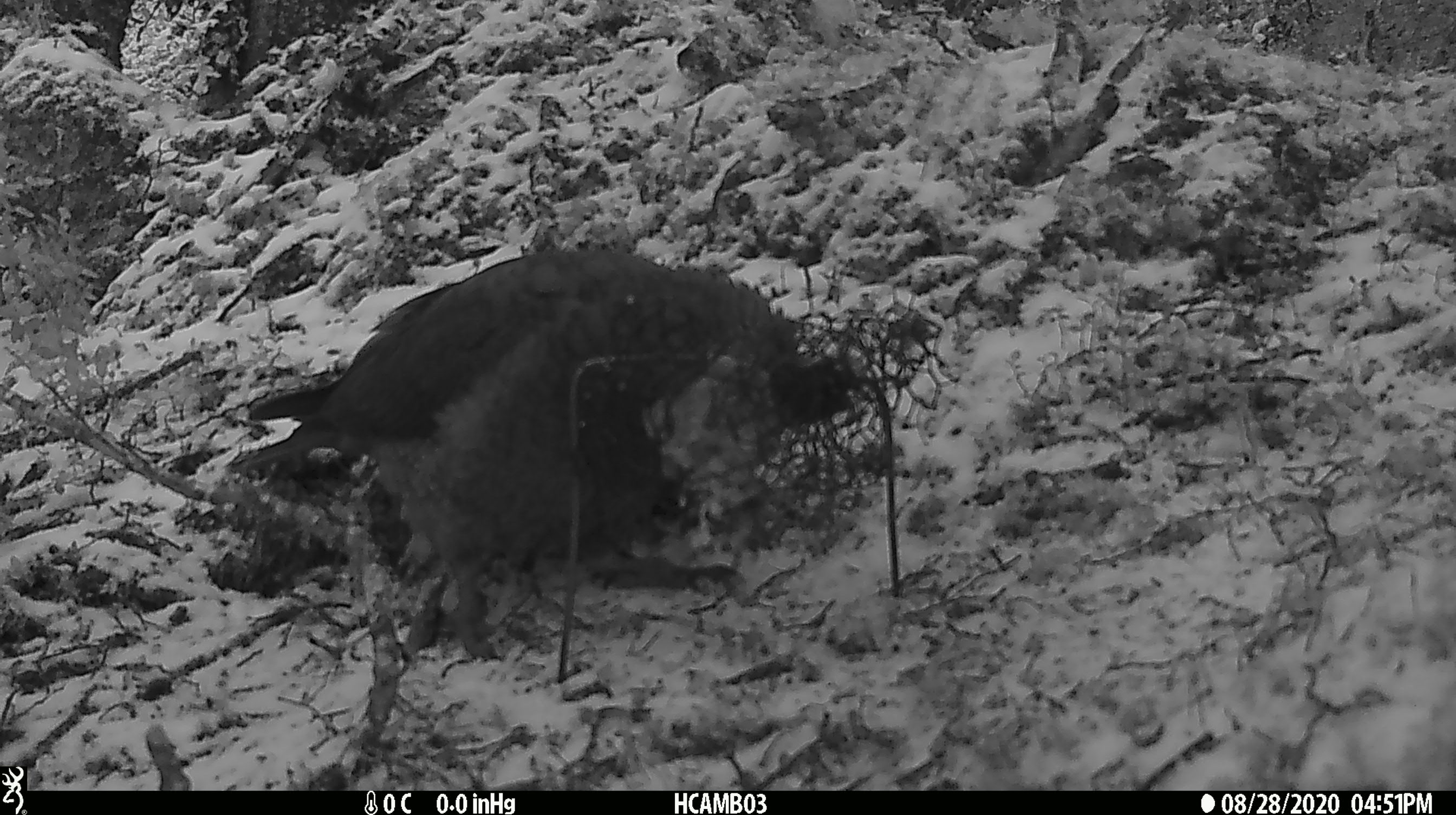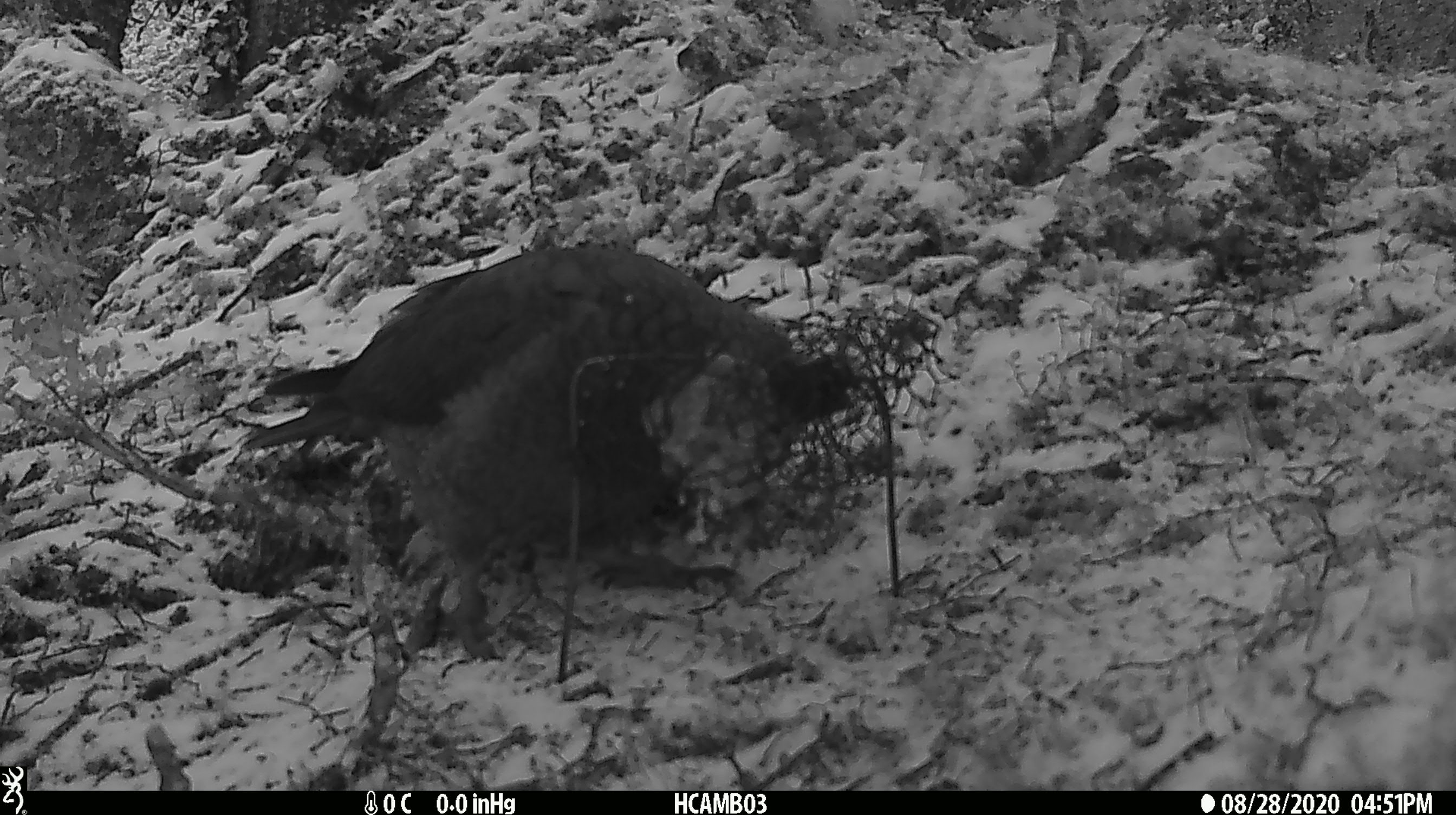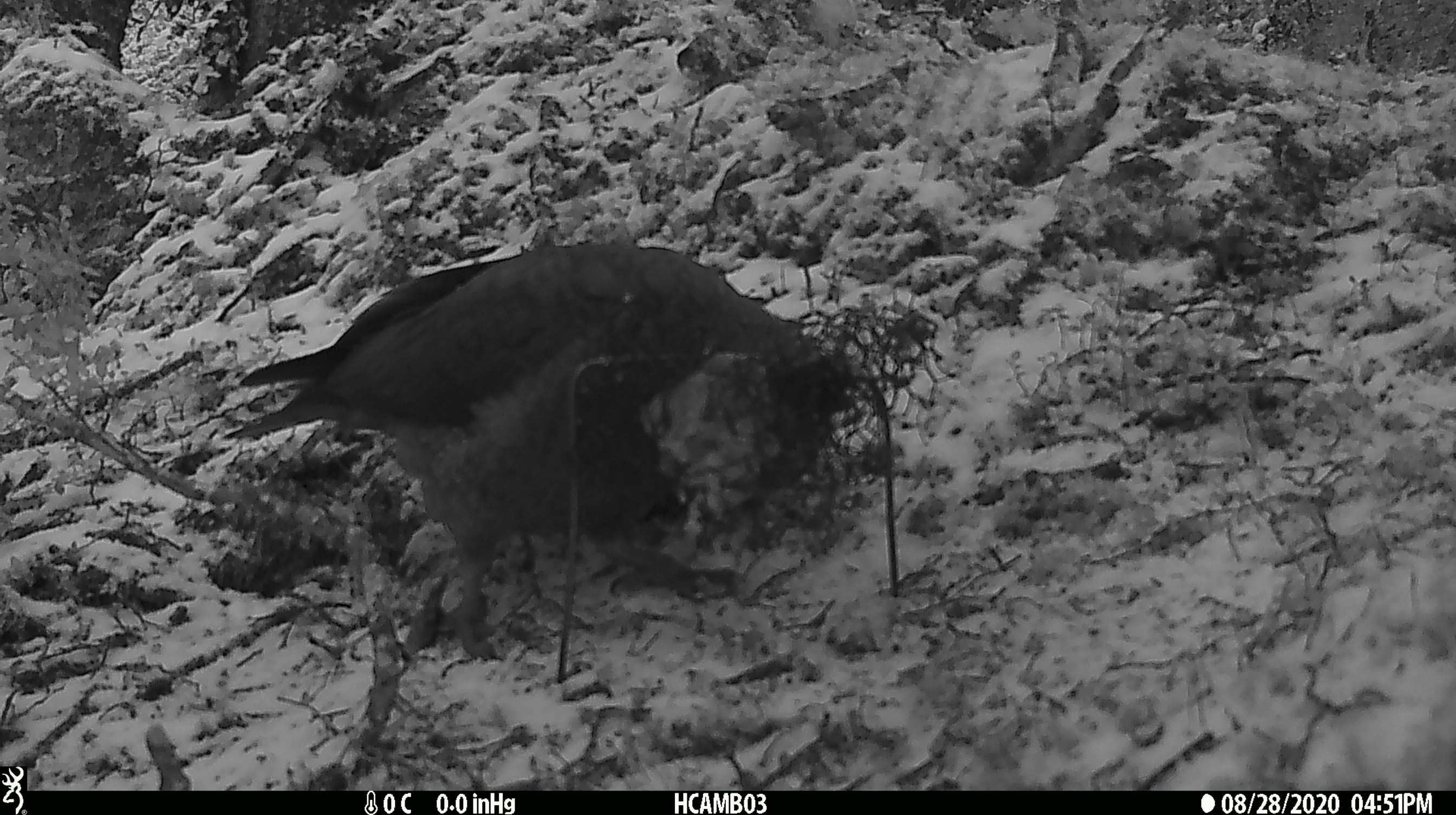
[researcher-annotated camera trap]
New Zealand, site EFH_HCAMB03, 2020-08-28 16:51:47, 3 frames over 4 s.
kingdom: Animalia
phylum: Chordata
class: Aves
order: Psittaciformes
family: Strigopidae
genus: Nestor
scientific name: Nestor notabilis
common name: kea